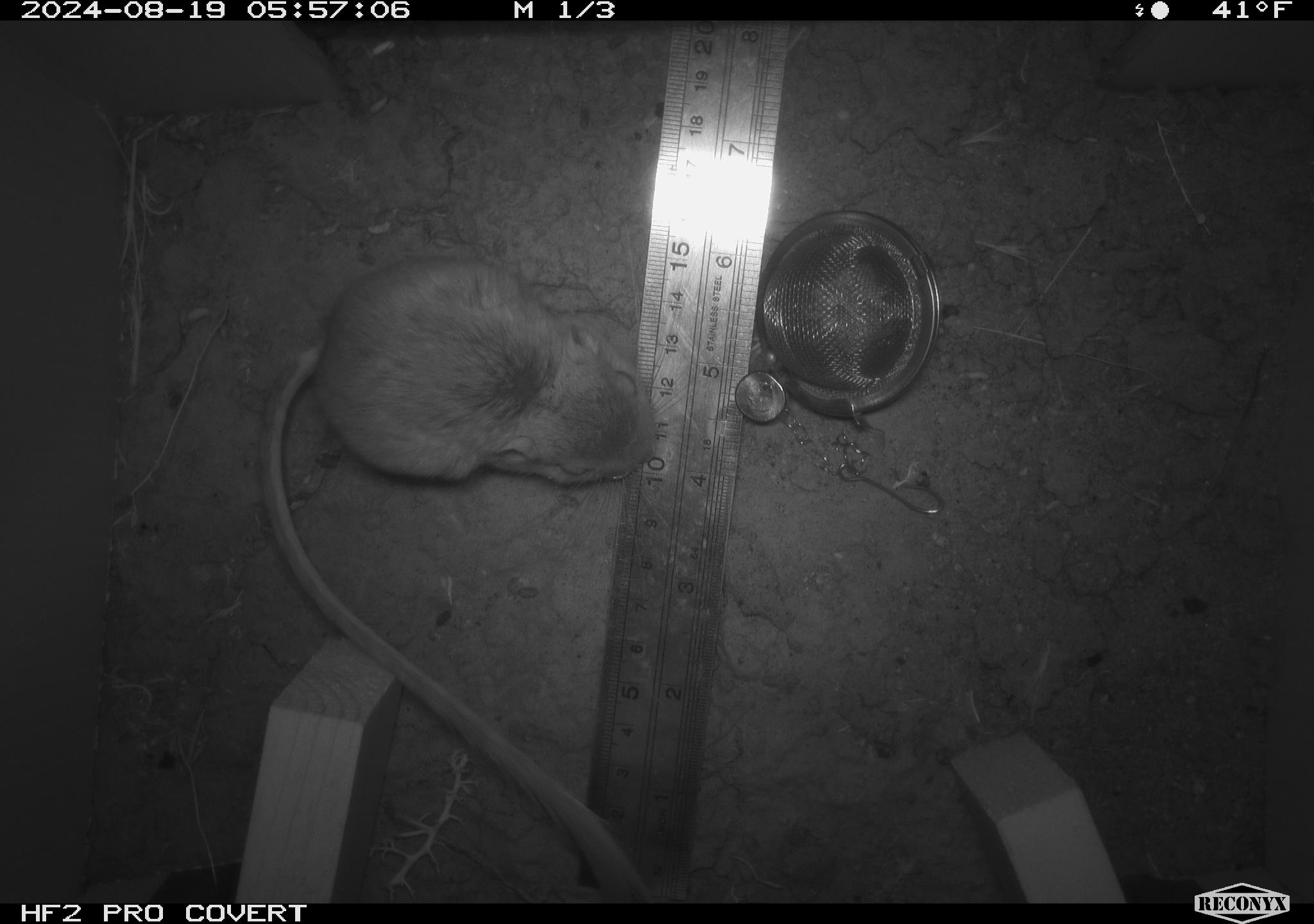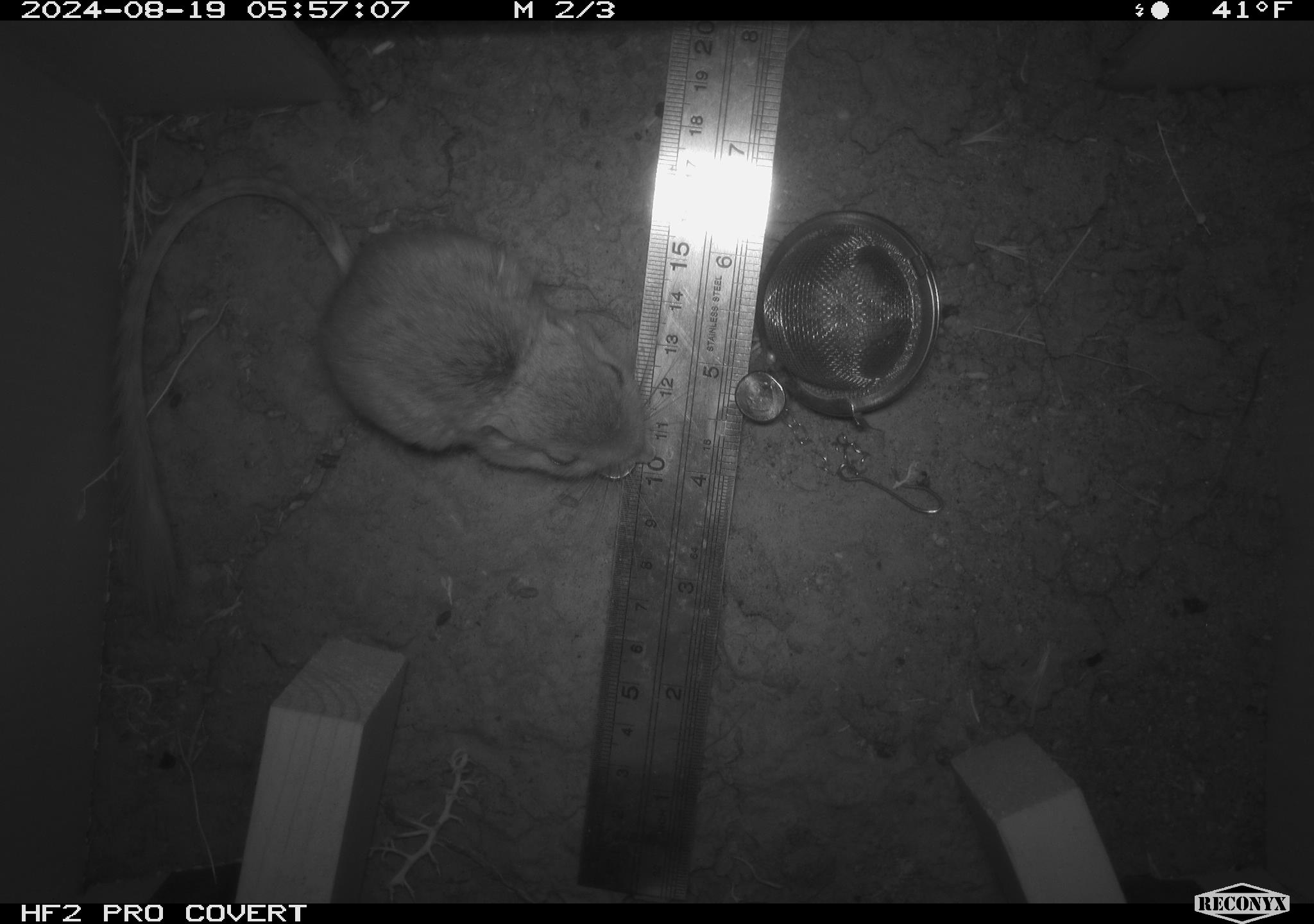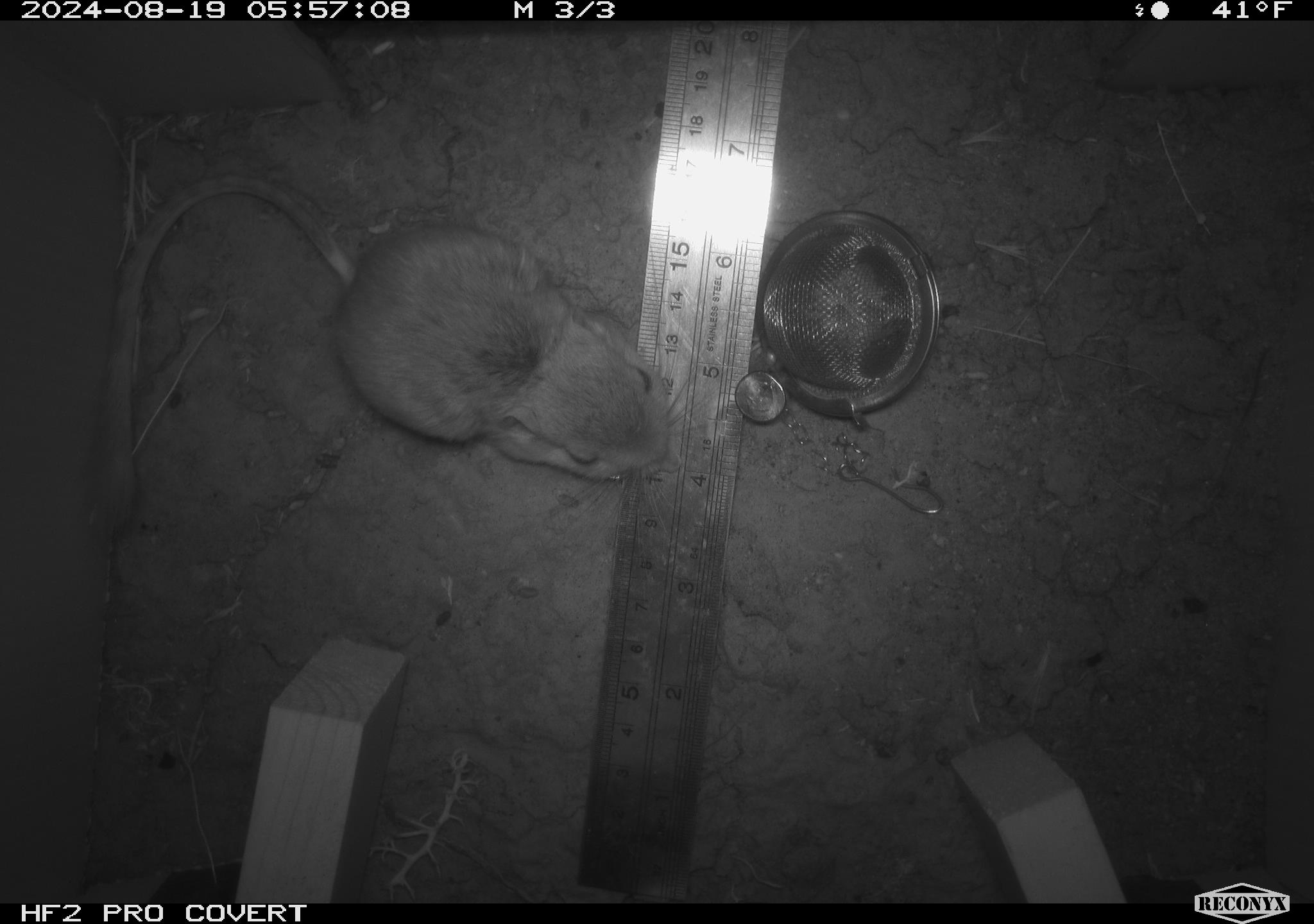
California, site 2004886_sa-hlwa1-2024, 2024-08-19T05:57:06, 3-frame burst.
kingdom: Animalia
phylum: Chordata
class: Mammalia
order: Rodentia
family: Heteromyidae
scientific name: Heteromyidae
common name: kangaroo rats and pocket mice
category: heteromyidae family